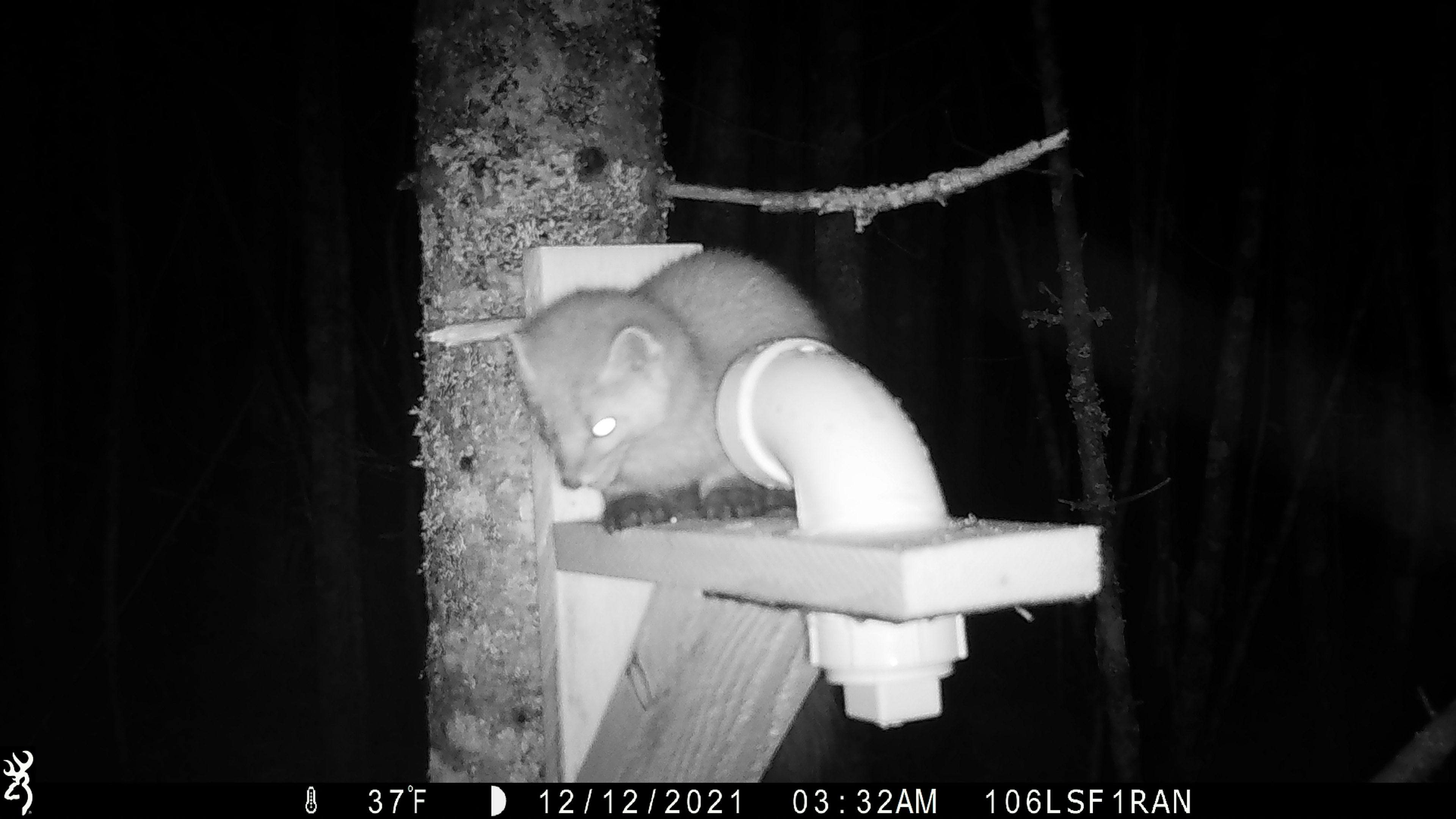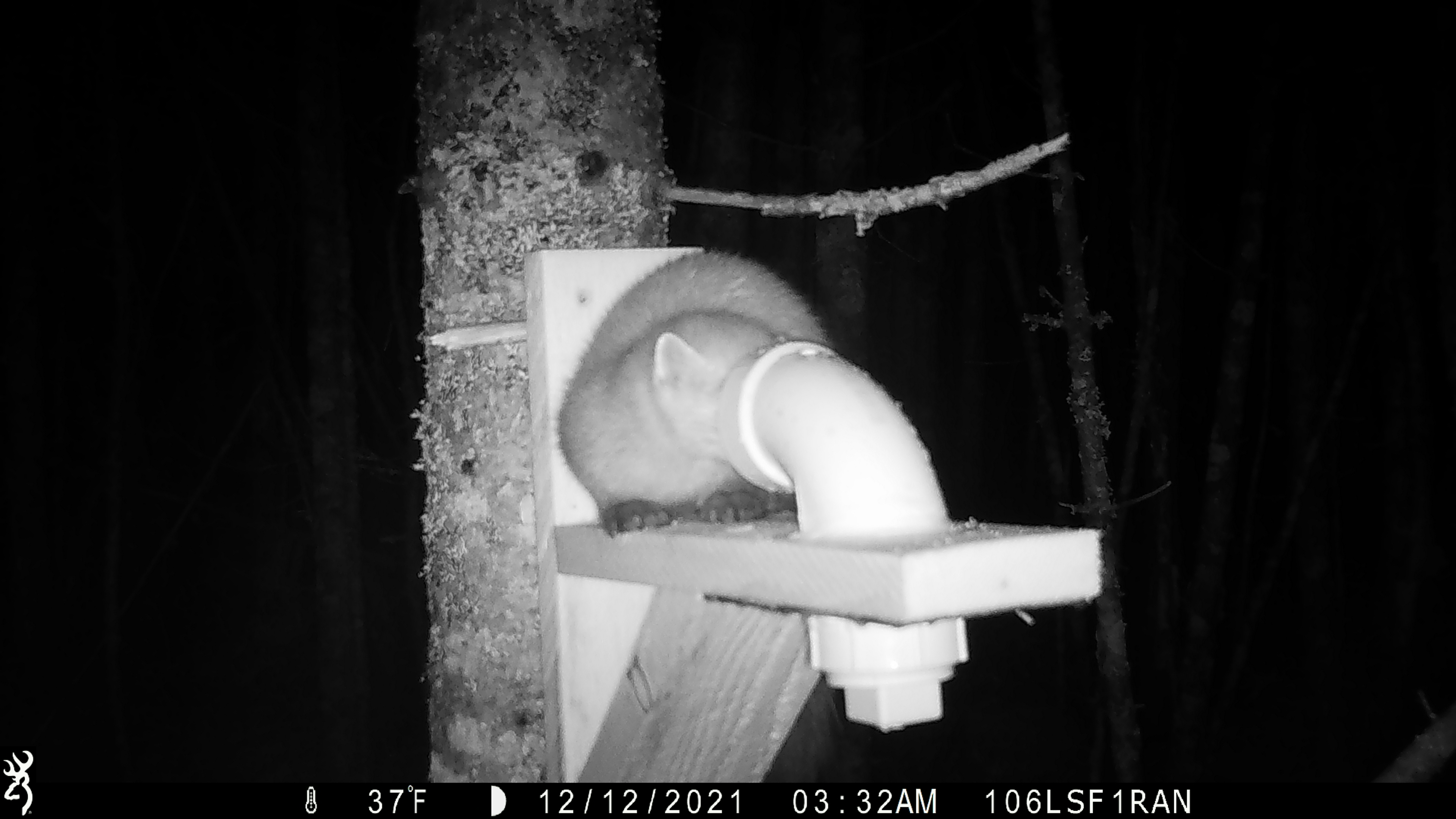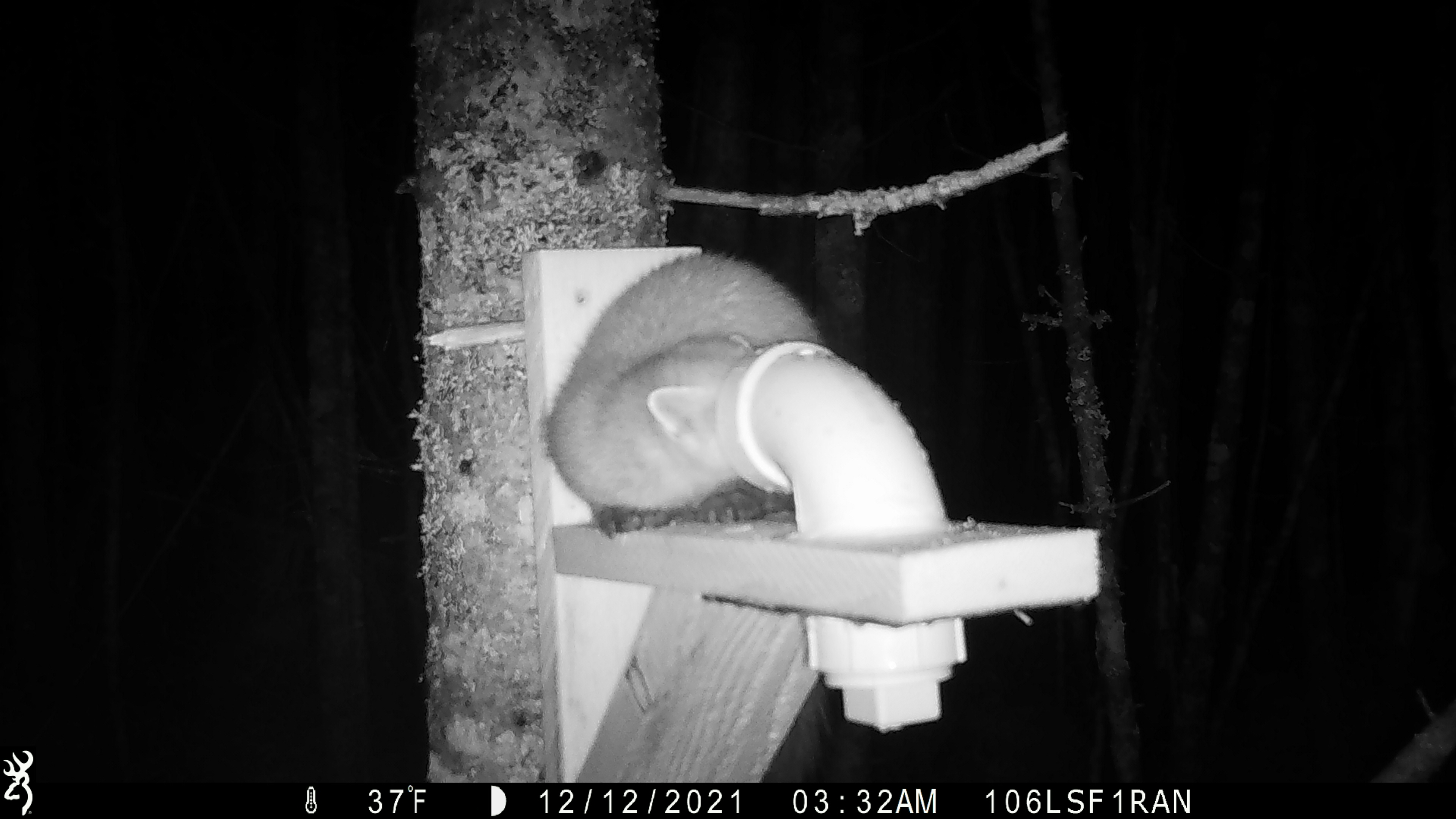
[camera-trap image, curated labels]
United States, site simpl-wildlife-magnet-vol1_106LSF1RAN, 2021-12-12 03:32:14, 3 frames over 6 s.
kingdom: Animalia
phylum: Chordata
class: Mammalia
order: Carnivora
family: Mustelidae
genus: Martes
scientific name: Martes americana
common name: american marten